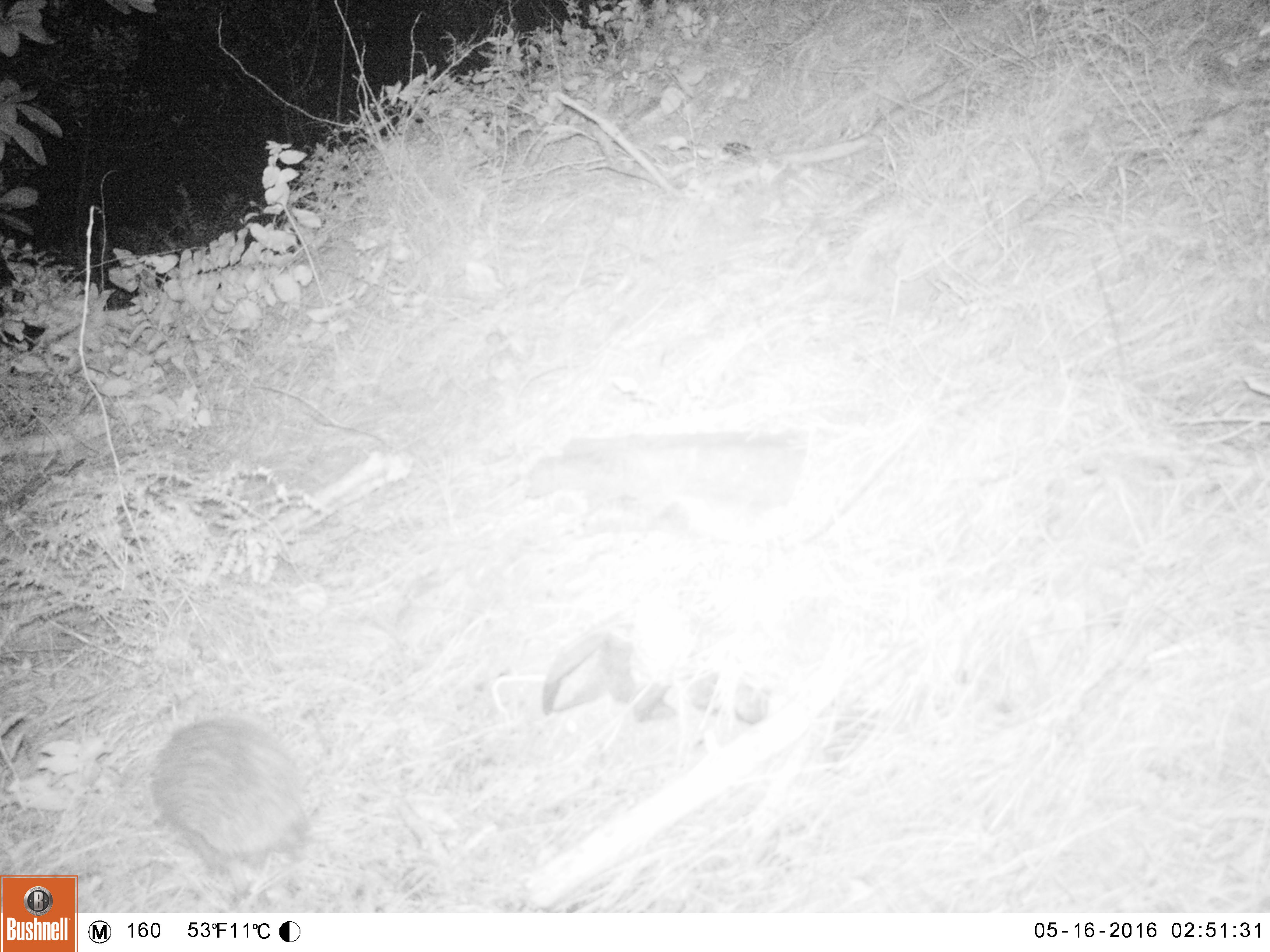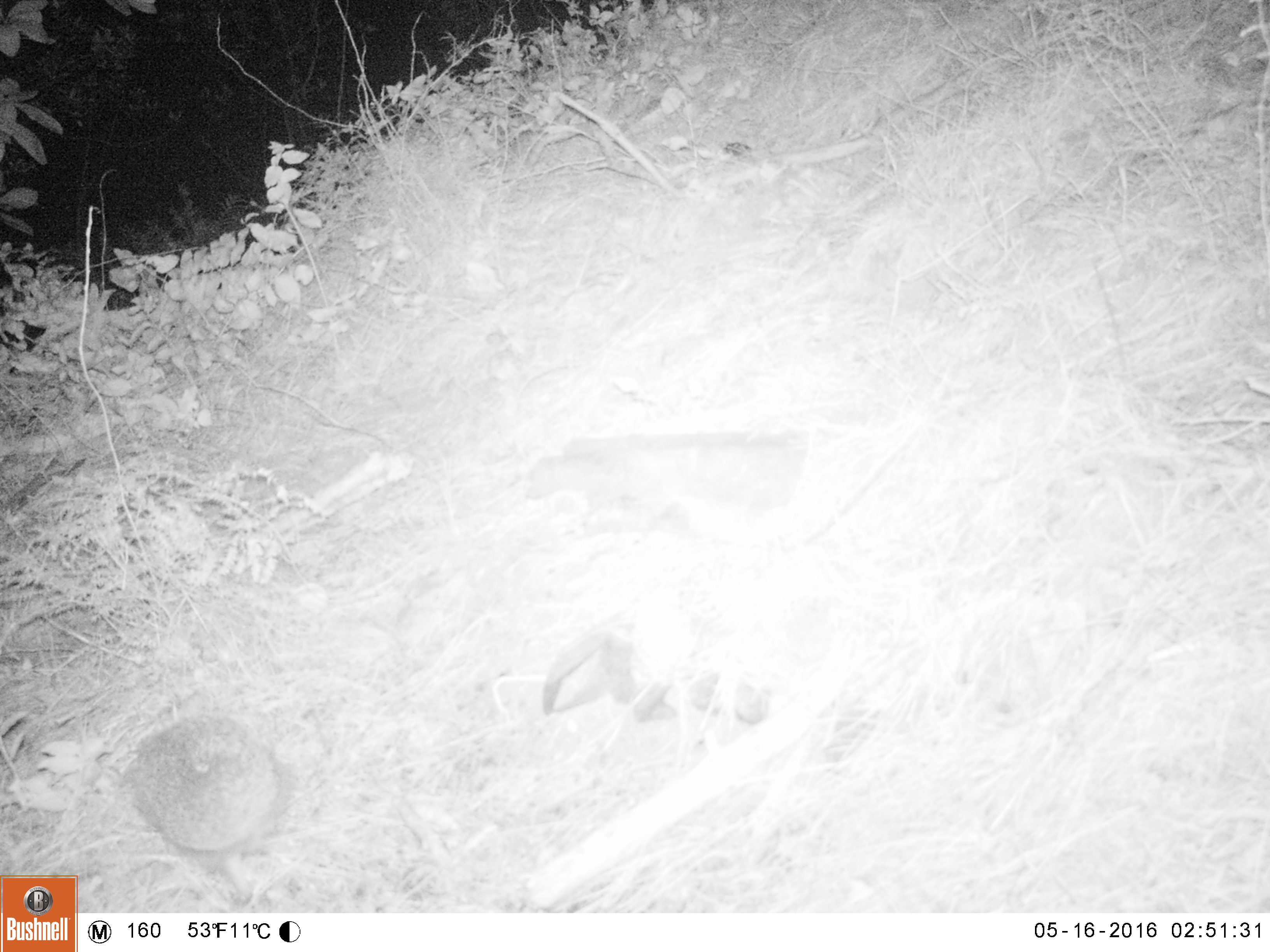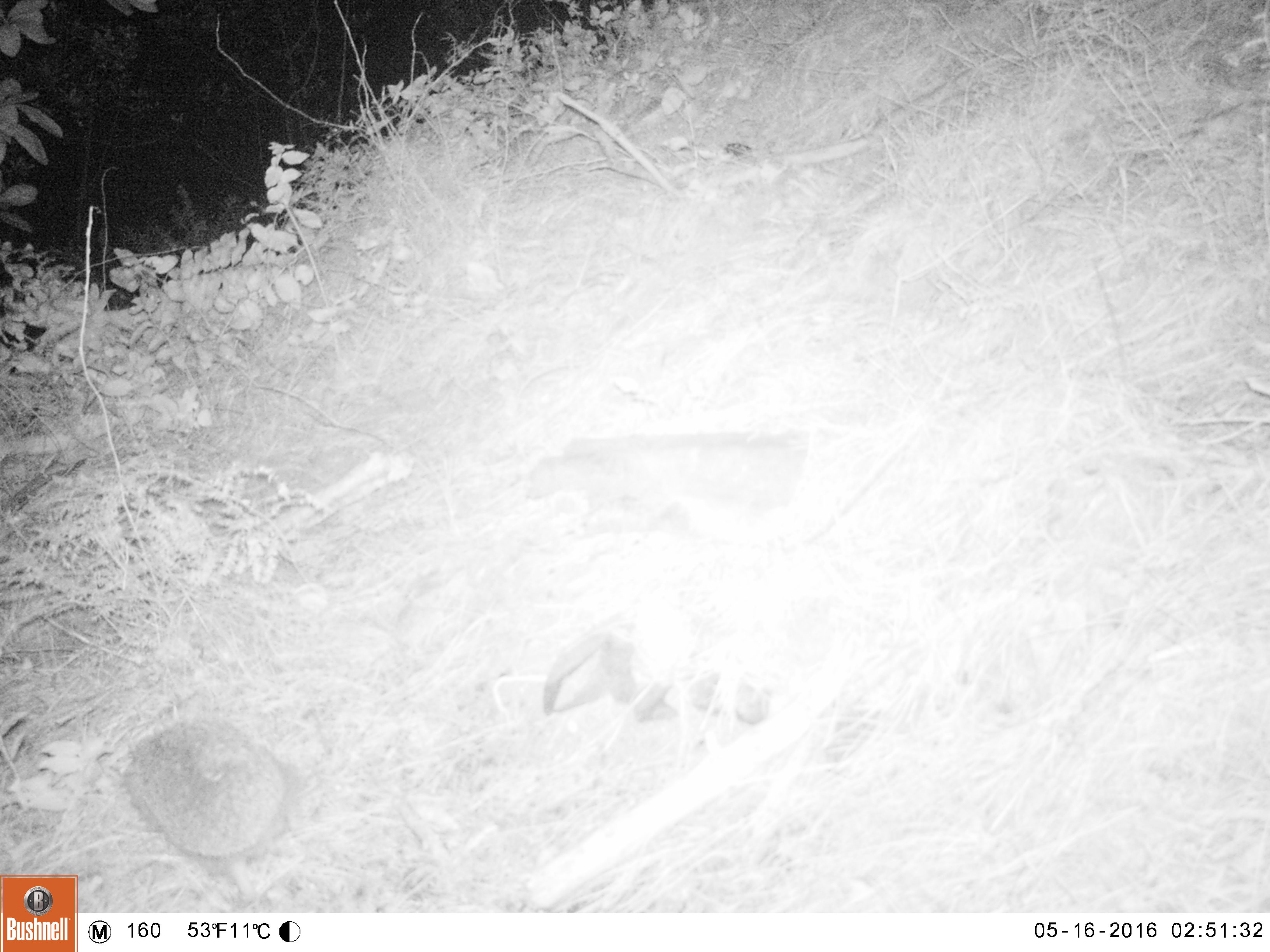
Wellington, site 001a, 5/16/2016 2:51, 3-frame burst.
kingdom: Animalia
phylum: Chordata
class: Mammalia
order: Eulipotyphla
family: Erinaceidae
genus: Erinaceus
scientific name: Erinaceus europaeus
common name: hedgehog